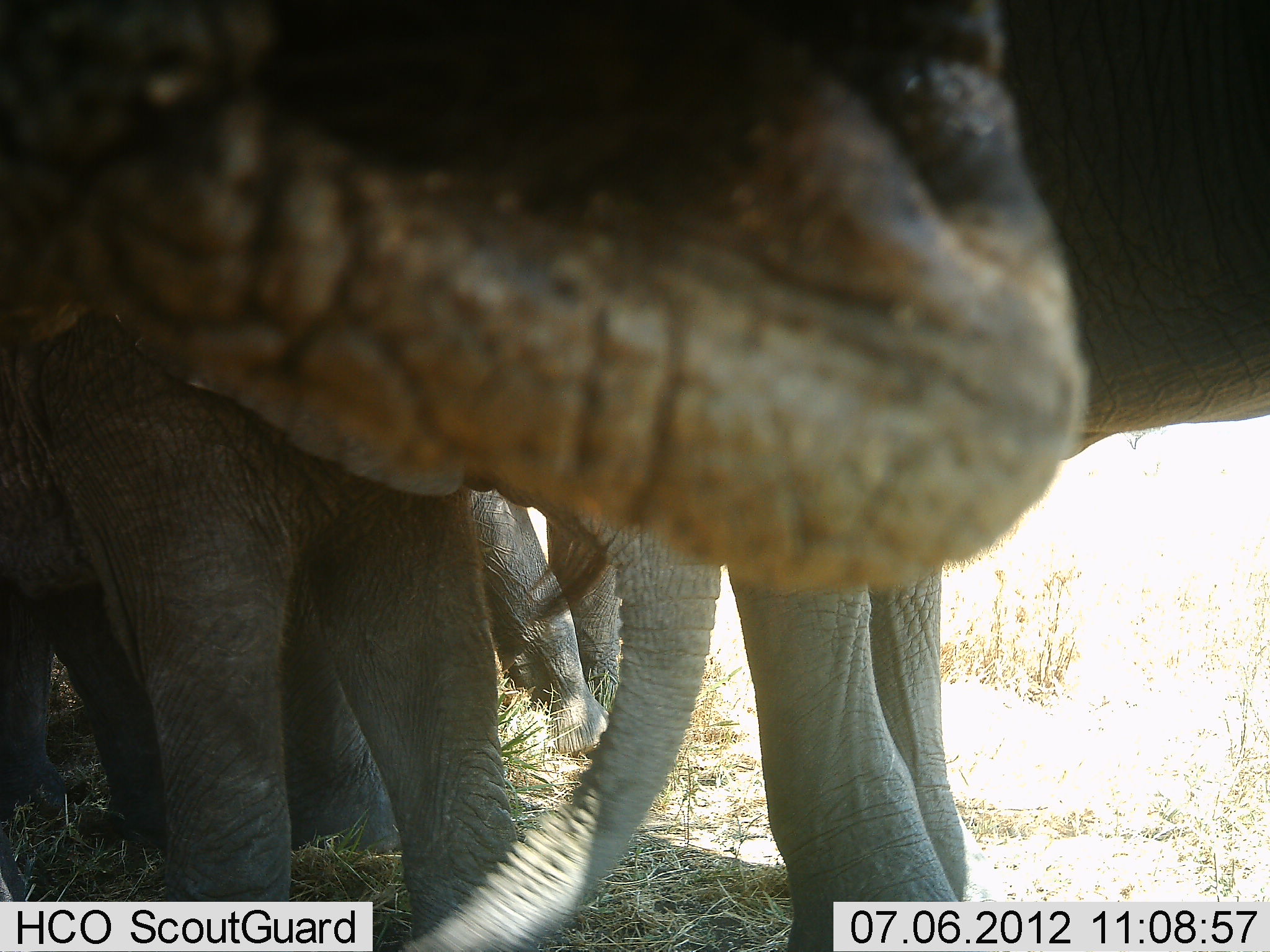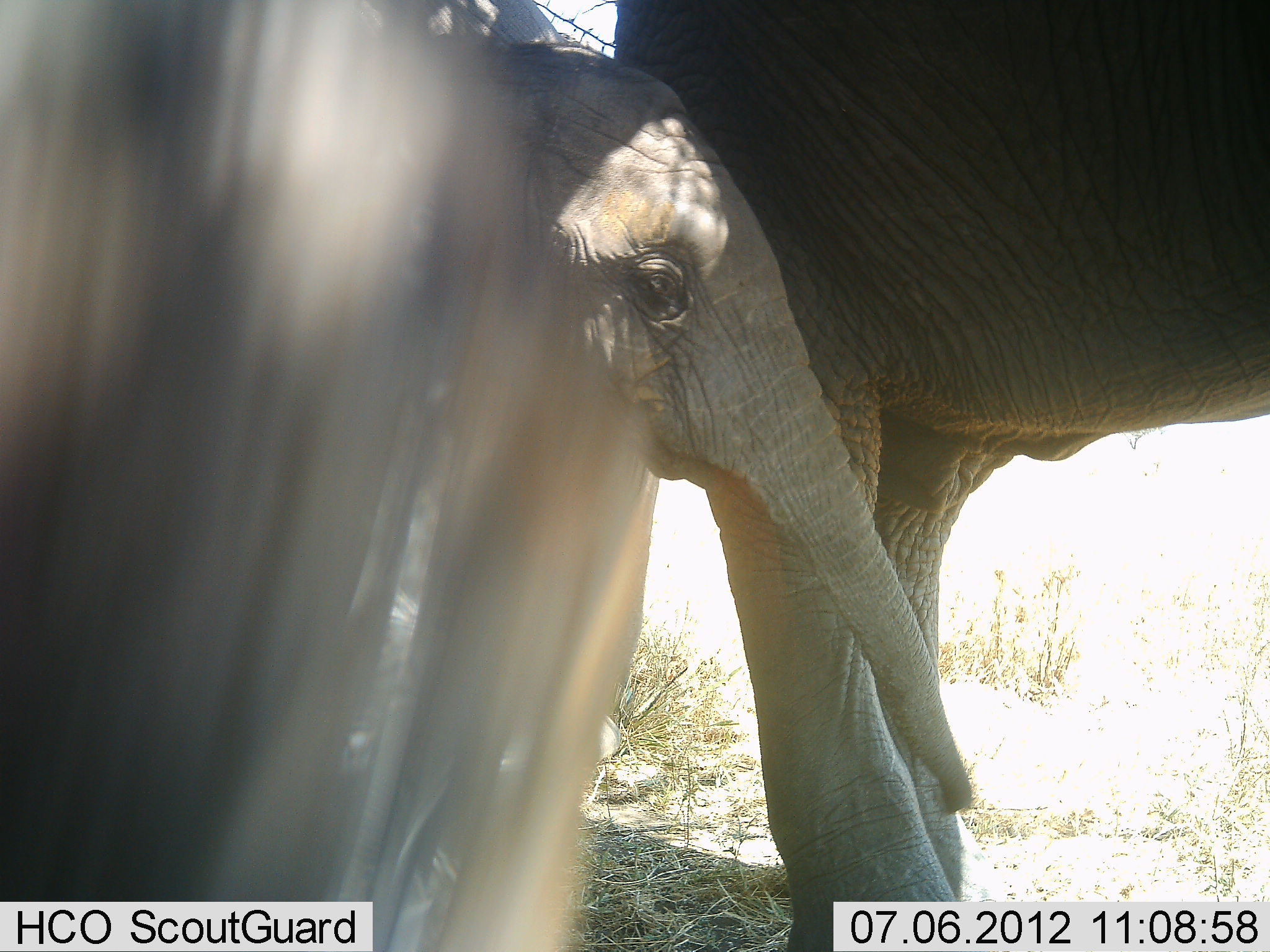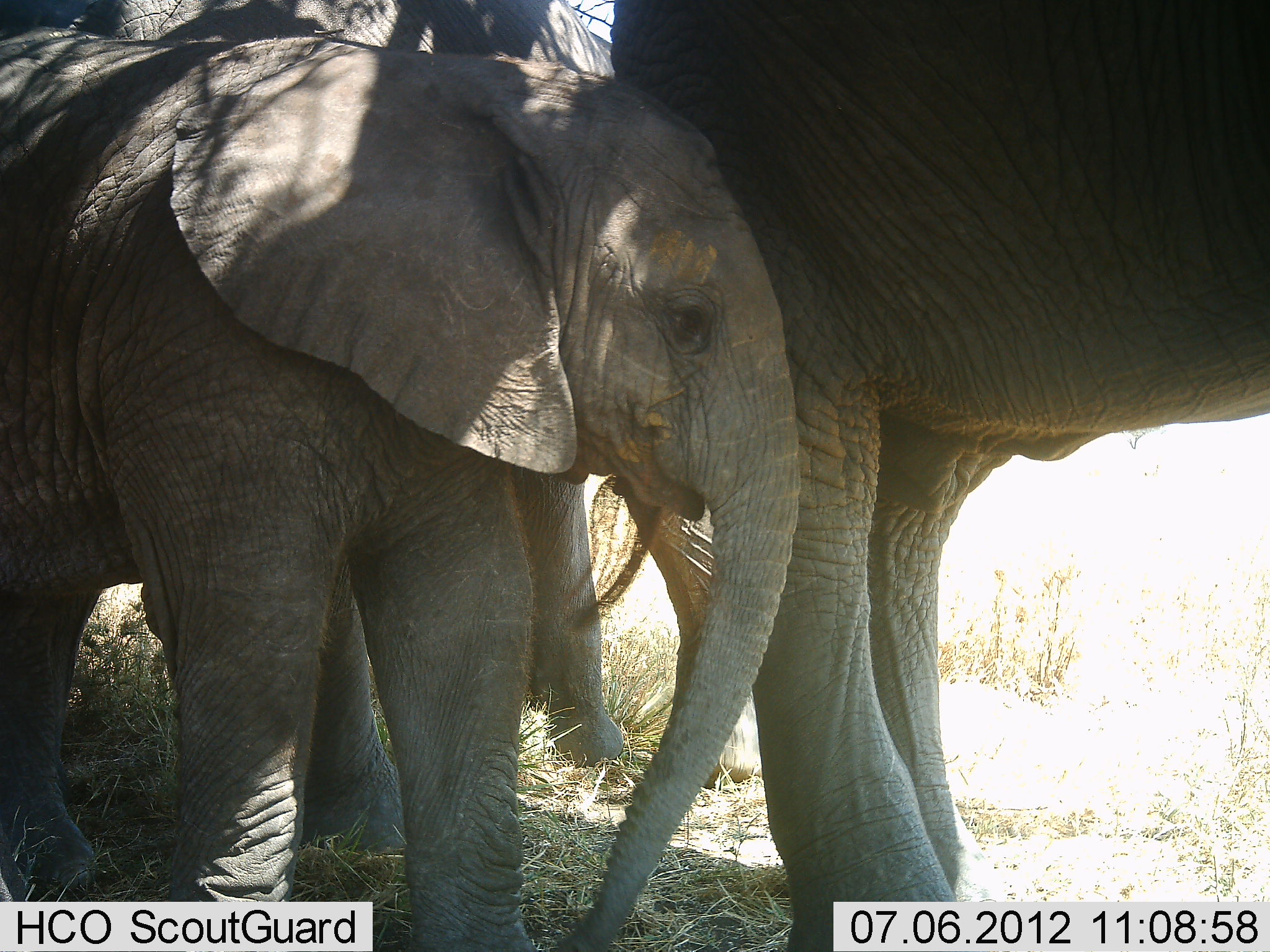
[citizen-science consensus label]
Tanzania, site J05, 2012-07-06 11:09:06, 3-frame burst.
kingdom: Animalia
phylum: Chordata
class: Mammalia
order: Proboscidea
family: Elephantidae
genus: Loxodonta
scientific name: Loxodonta africana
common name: african bush elephant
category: elephant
Elephant (african bush elephant) (Loxodonta africana), count 3. Behavior (volunteer vote fractions): standing 80%, resting 0%, moving 20%, interacting 0%. Young present (vote fraction): 80%. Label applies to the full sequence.